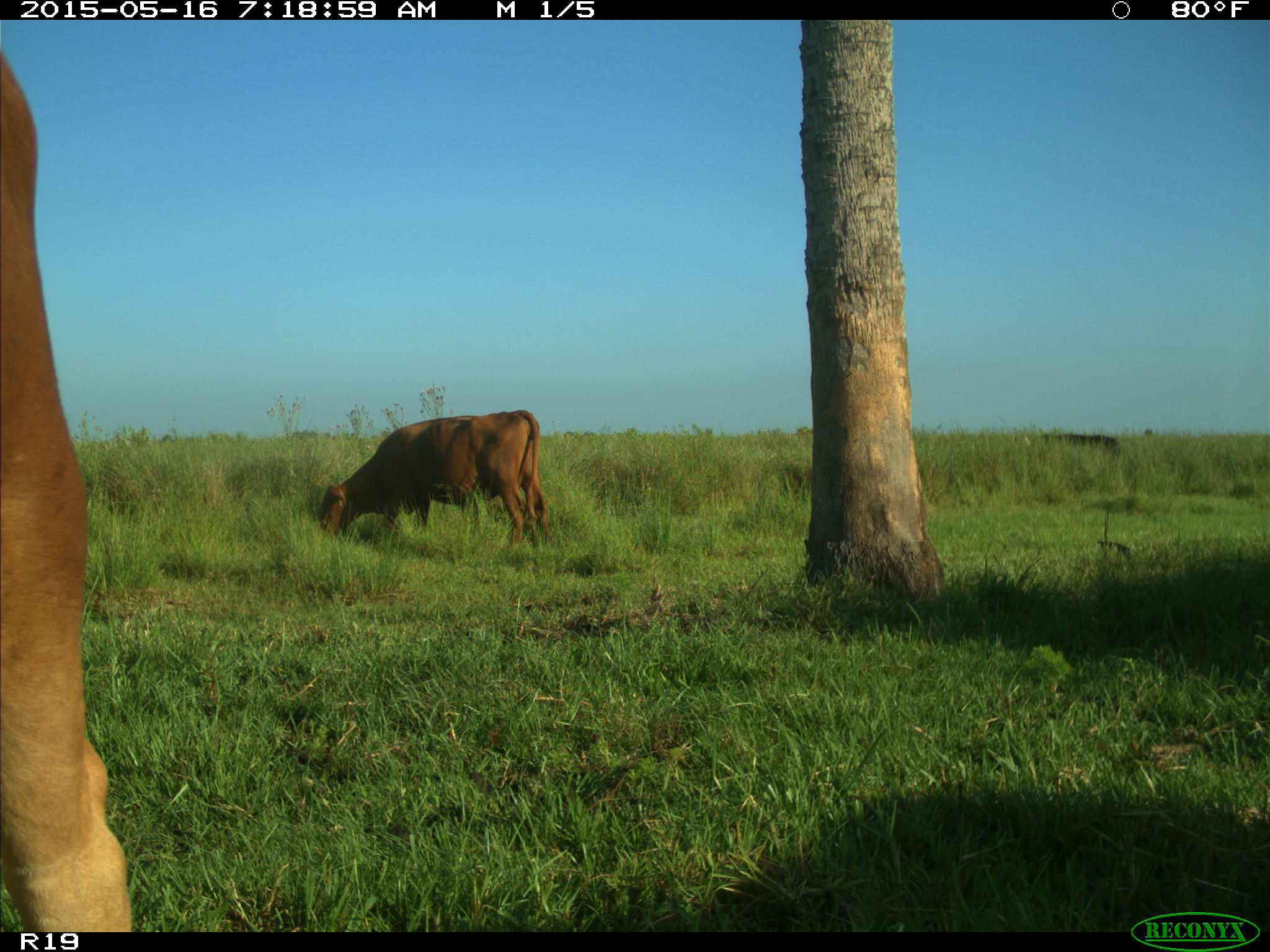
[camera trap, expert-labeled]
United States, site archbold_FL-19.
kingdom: Animalia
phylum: Chordata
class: Mammalia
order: Artiodactyla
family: Bovidae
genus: Bos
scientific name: Bos taurus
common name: domestic cow